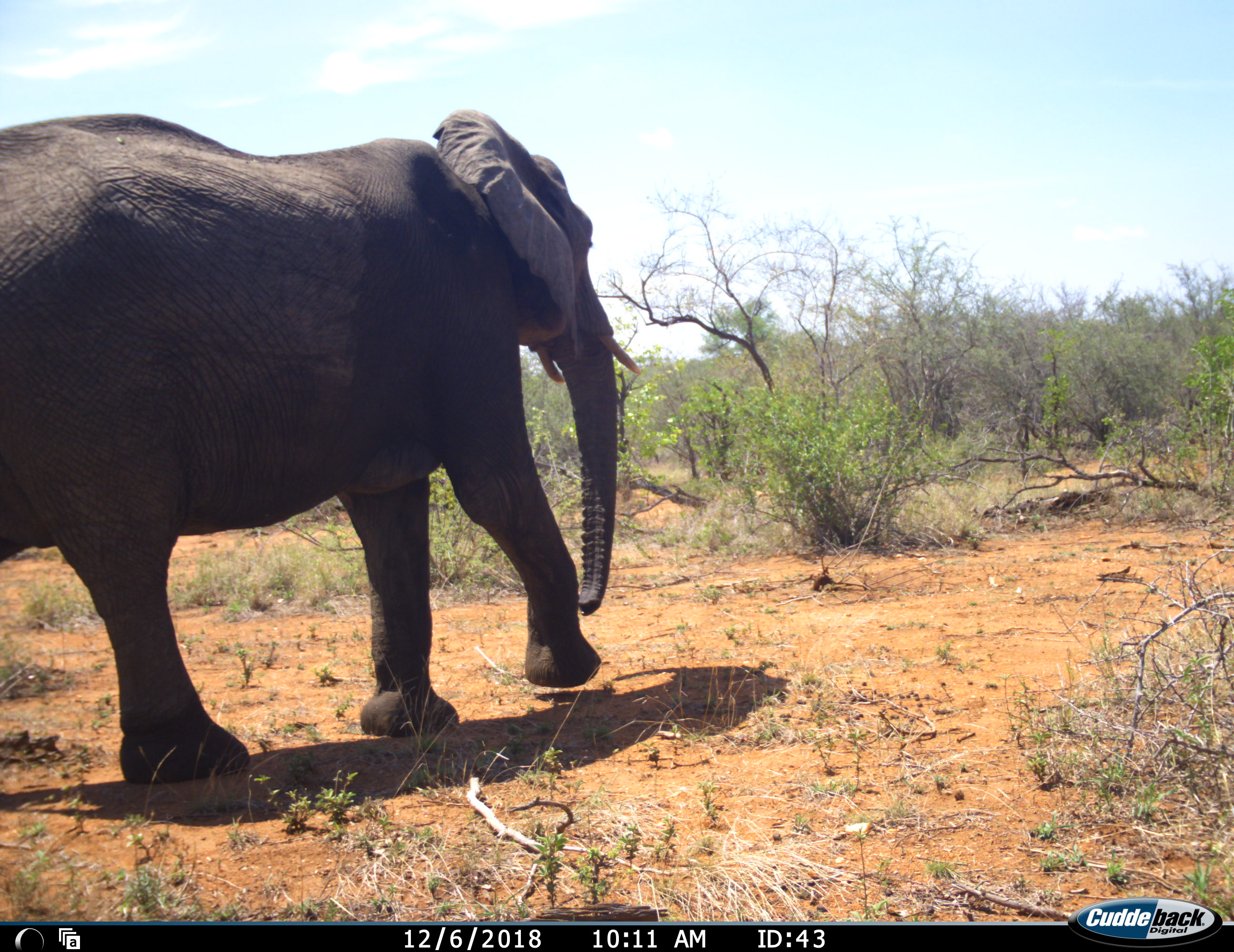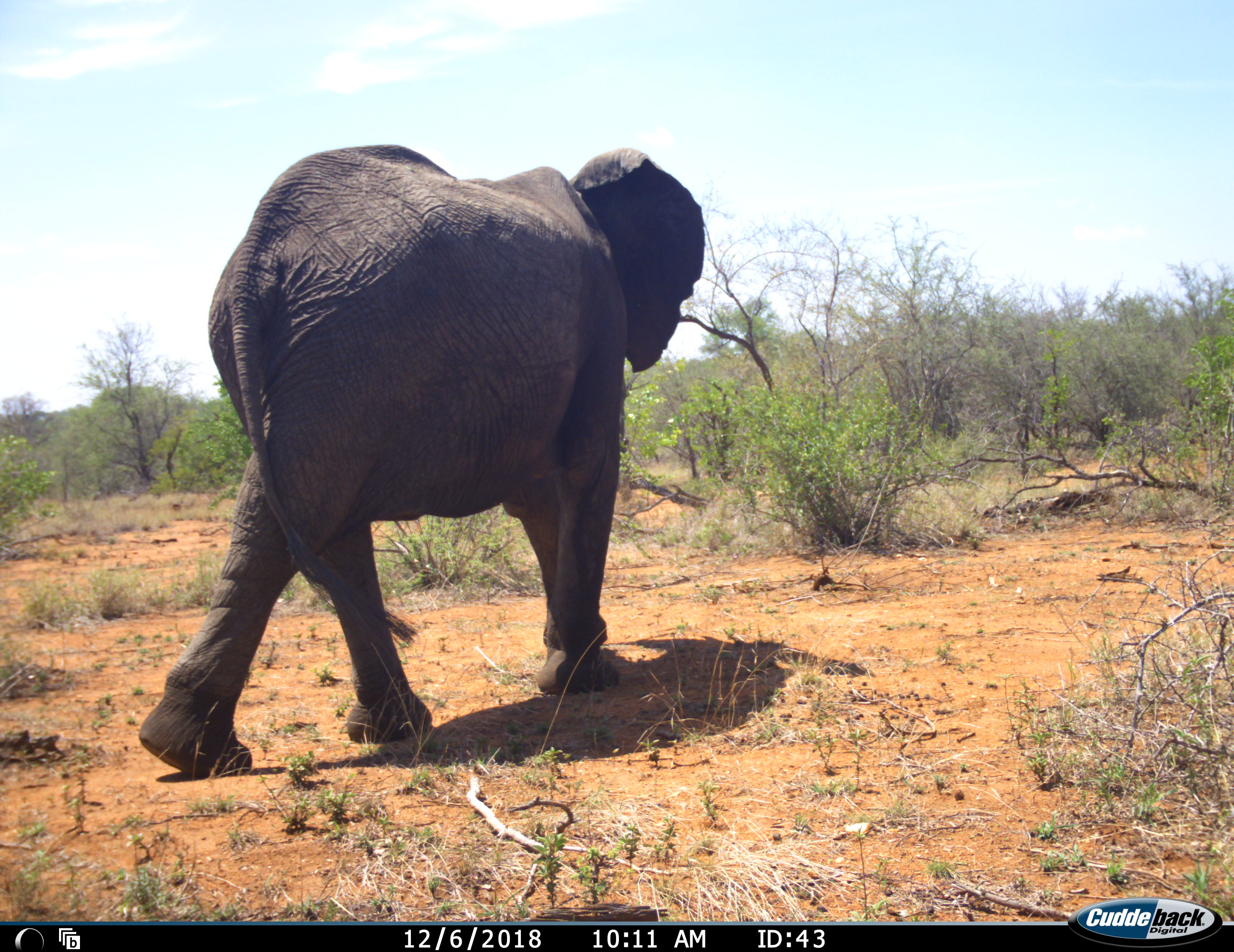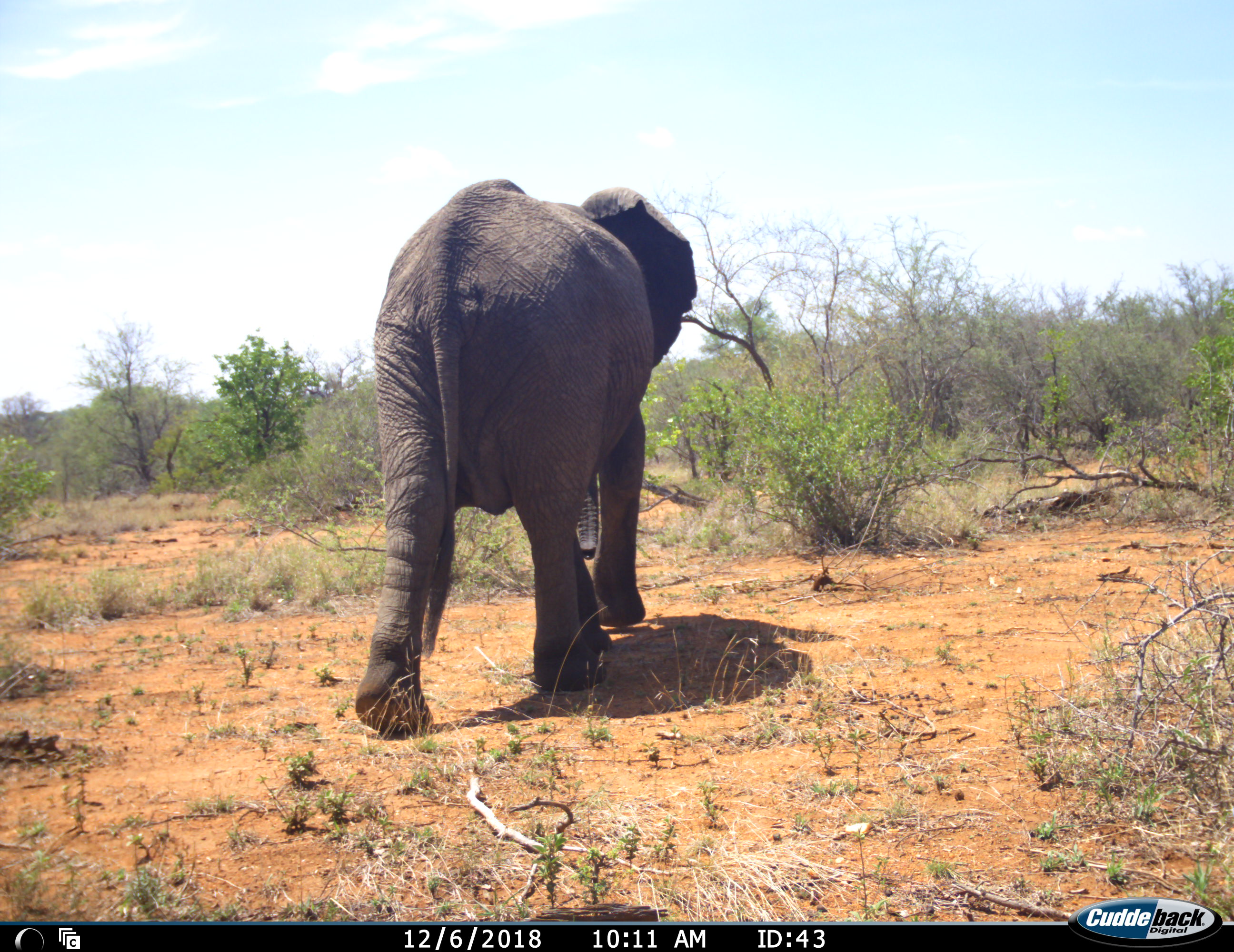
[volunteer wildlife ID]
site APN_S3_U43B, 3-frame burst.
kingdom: Animalia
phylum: Chordata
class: Mammalia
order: Proboscidea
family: Elephantidae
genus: Loxodonta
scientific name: Loxodonta africana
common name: african bush elephant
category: elephant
Elephant (african bush elephant) (Loxodonta africana), count 1. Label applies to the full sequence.